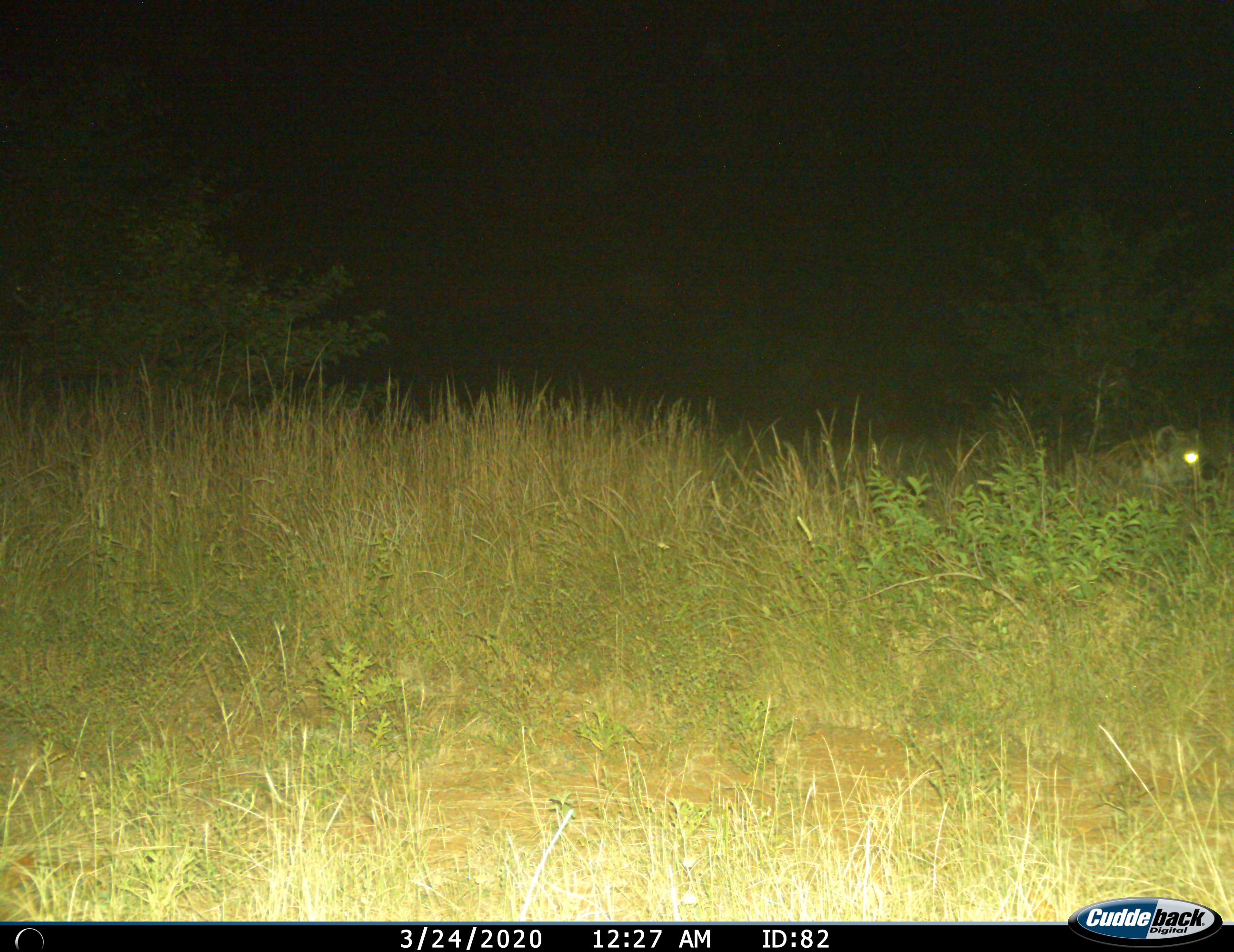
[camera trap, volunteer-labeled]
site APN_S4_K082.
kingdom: Animalia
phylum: Chordata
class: Mammalia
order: Carnivora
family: Hyaenidae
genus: Crocuta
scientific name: Crocuta crocuta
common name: spotted hyena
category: hyenaspotted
Hyenaspotted (spotted hyena) (Crocuta crocuta), count 1. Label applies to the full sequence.